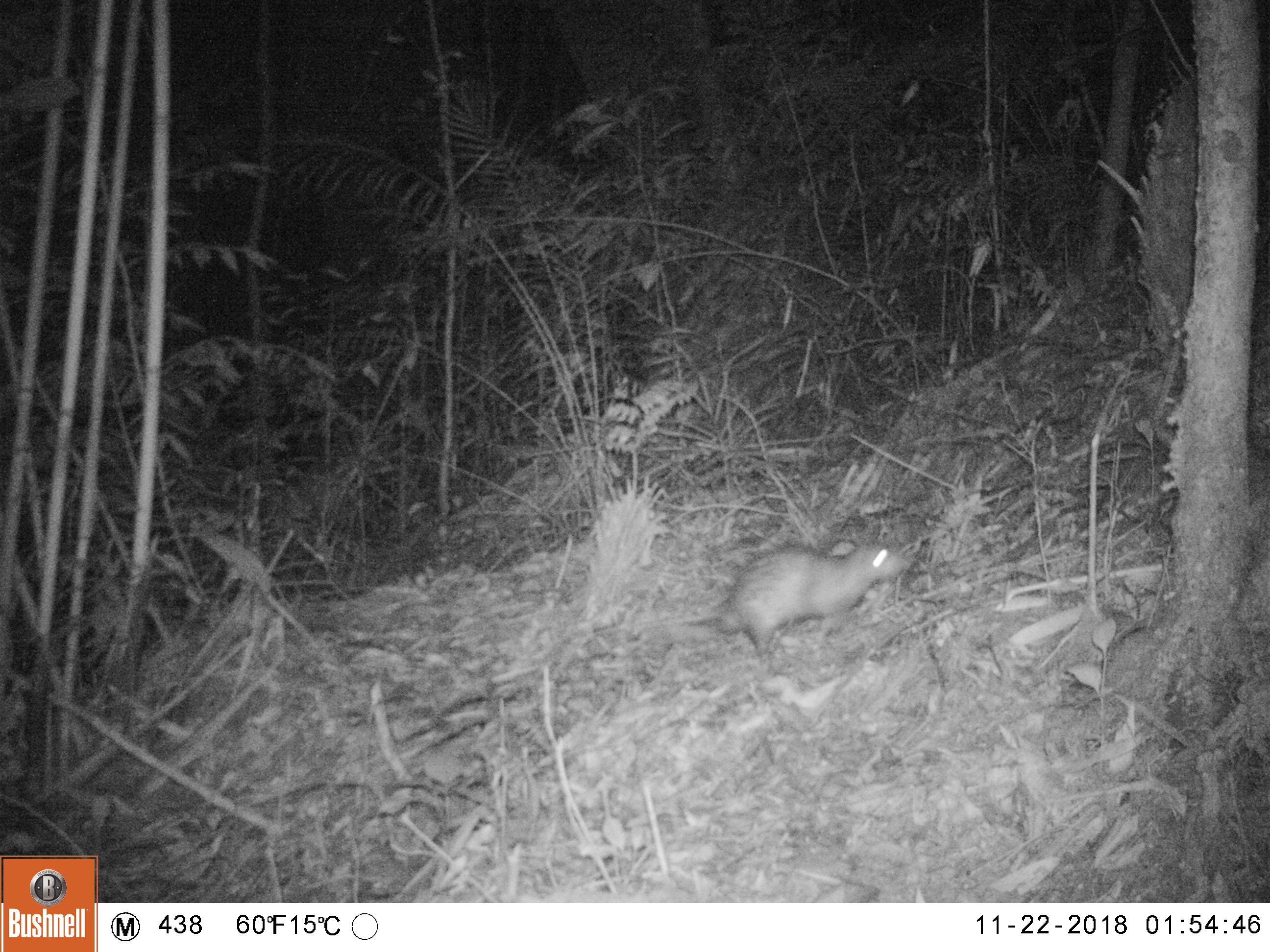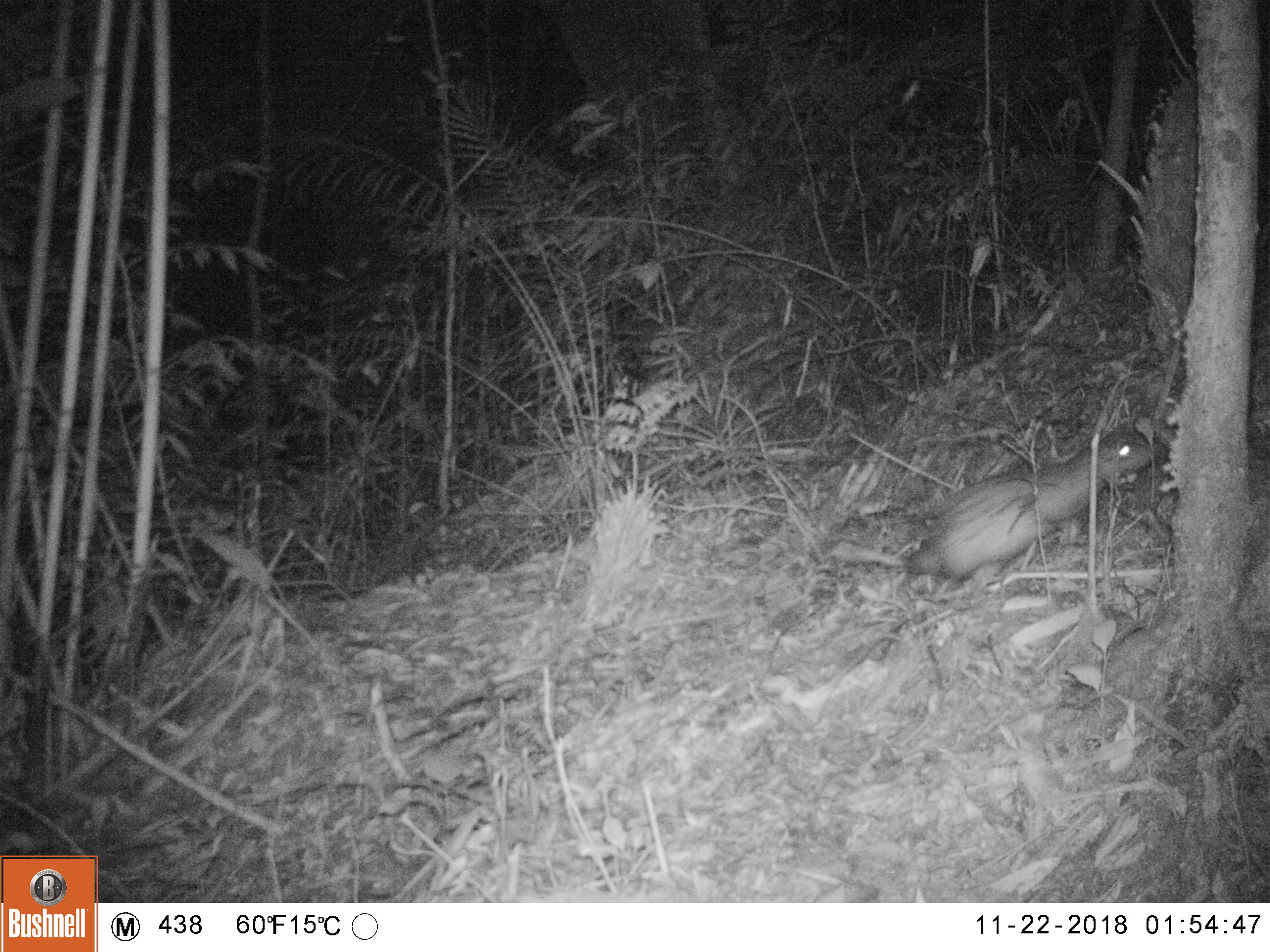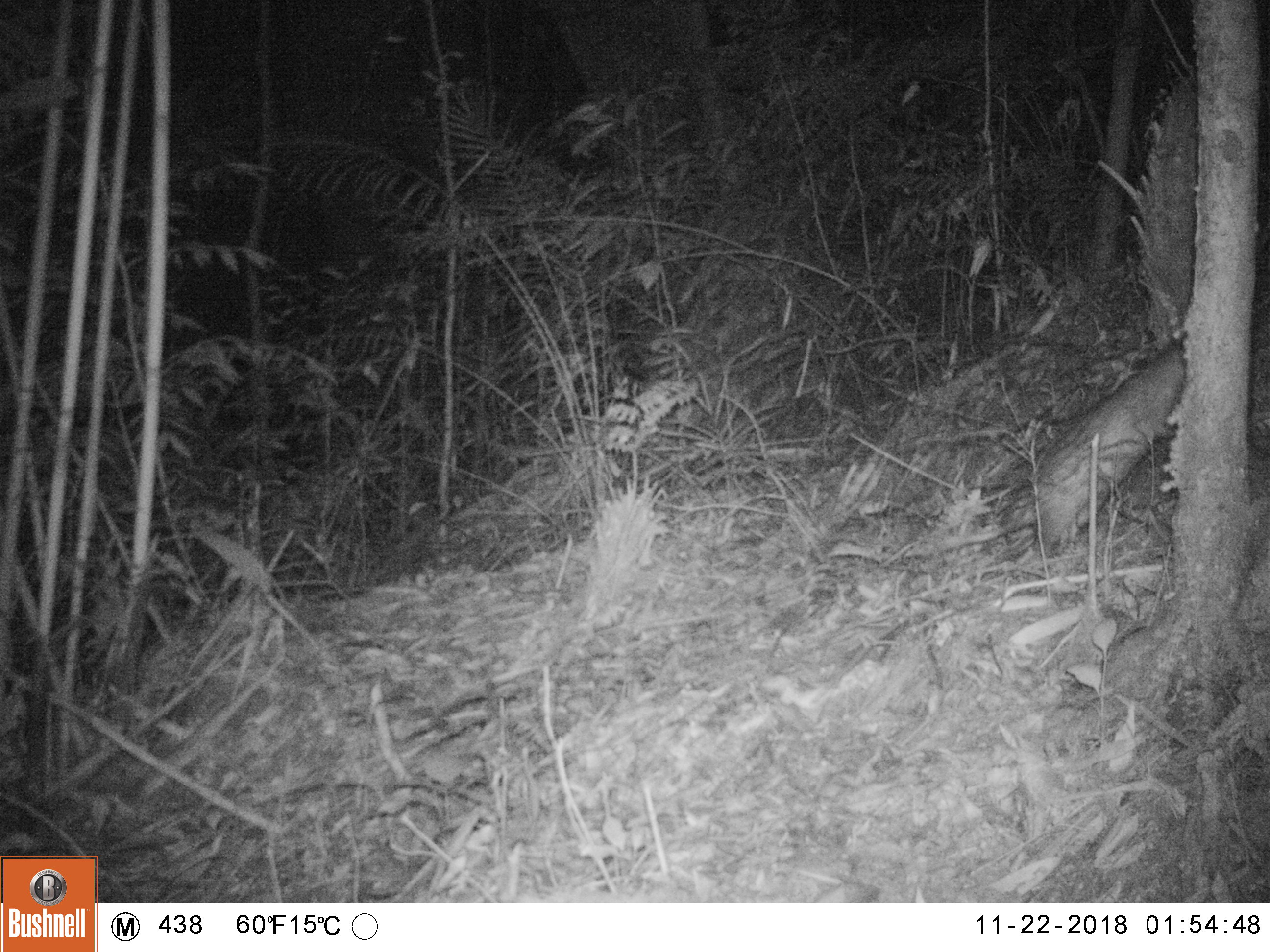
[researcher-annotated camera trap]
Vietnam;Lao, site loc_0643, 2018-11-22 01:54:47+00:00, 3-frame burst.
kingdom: Animalia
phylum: Chordata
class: Mammalia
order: Rodentia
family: Hystricidae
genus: Atherurus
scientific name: Atherurus macrourus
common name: asiatic brush-tailed porcupine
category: asiatic brush tailed porcupine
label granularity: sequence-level